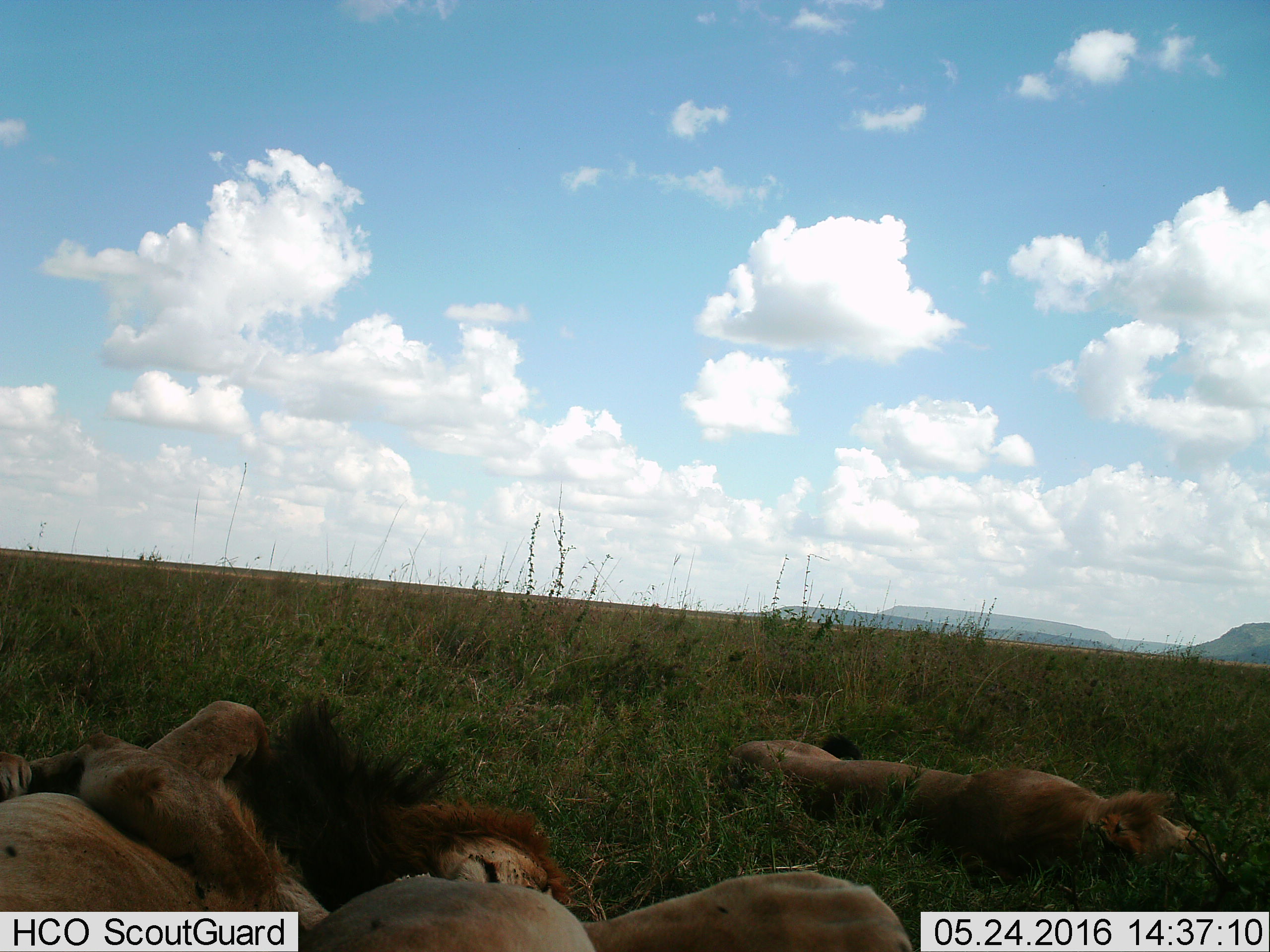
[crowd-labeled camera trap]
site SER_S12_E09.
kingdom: Animalia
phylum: Chordata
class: Mammalia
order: Carnivora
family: Felidae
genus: Panthera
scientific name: Panthera leo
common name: lion male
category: lionmale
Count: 3.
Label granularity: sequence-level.